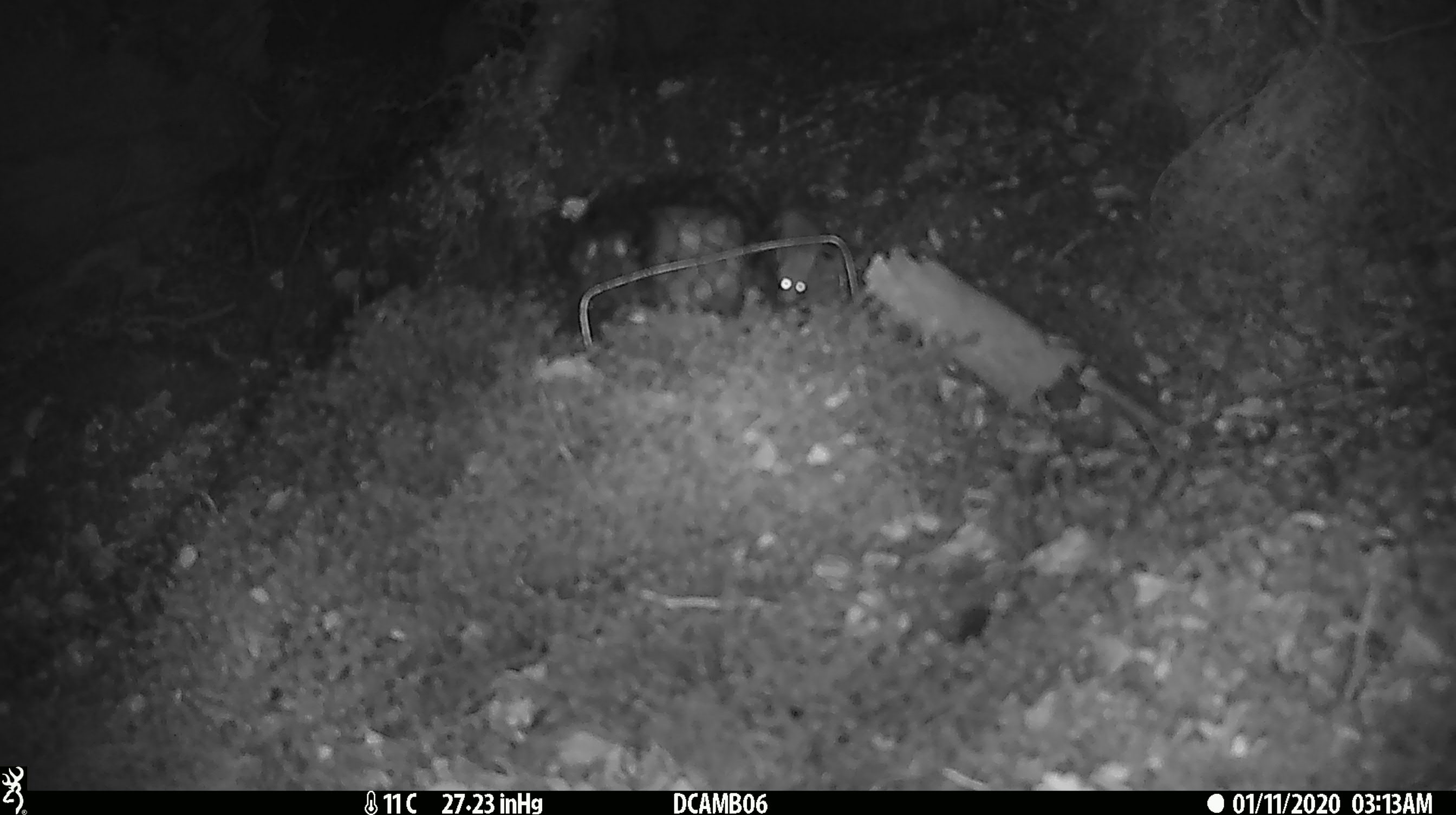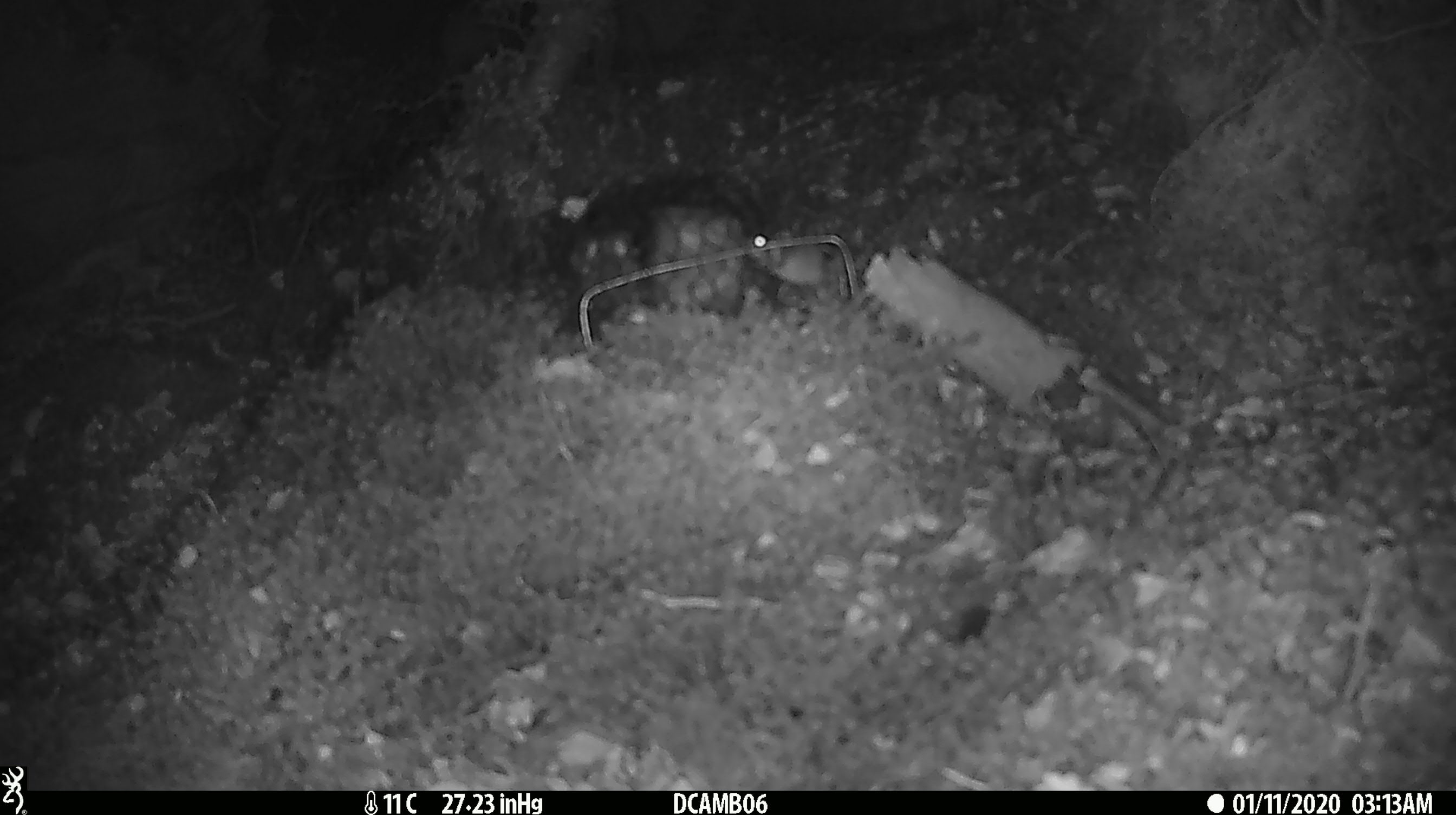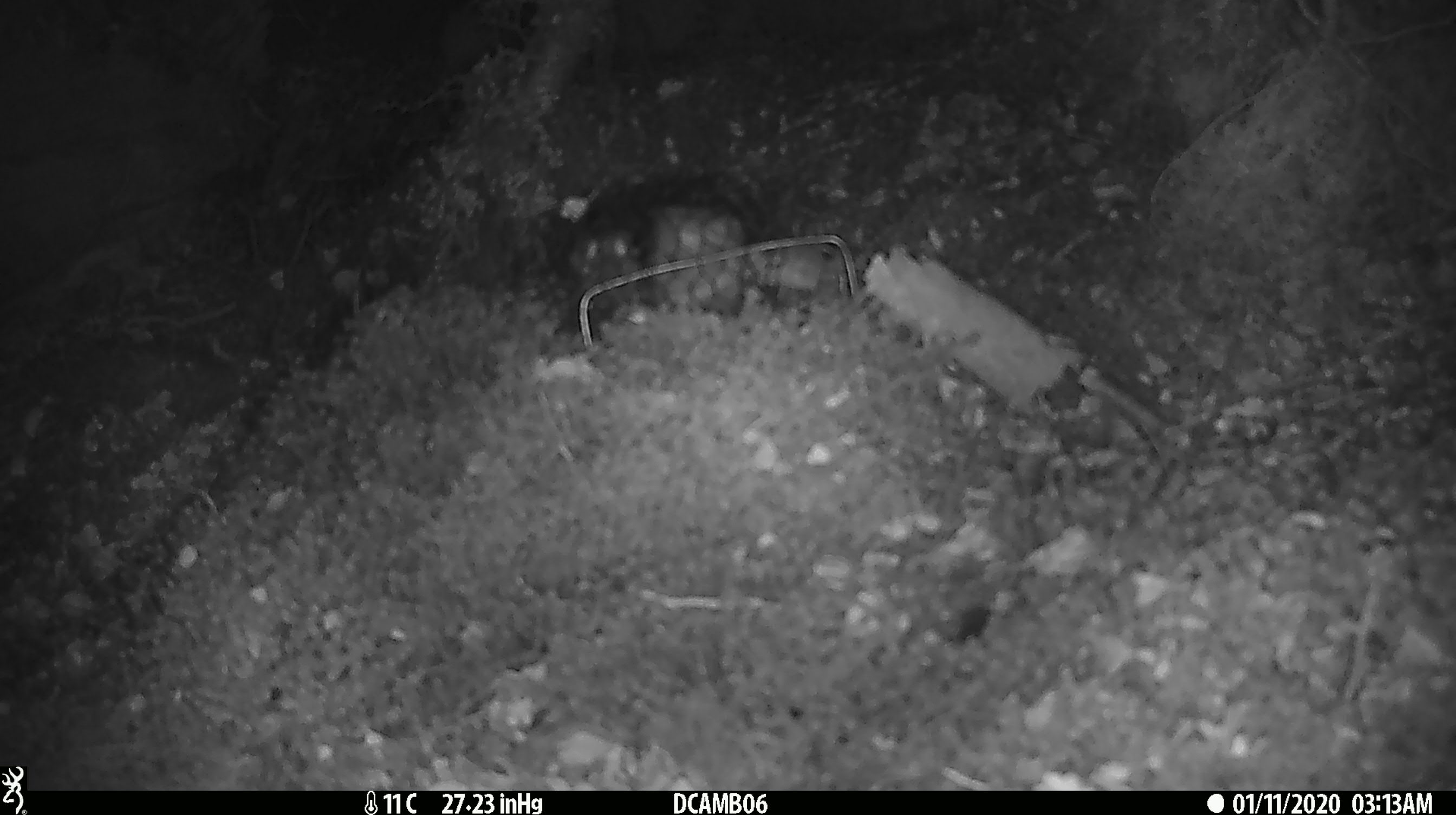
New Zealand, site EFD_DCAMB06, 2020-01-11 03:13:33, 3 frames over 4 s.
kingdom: Animalia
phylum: Chordata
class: Mammalia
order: Rodentia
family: Muridae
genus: Mus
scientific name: Mus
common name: mouse